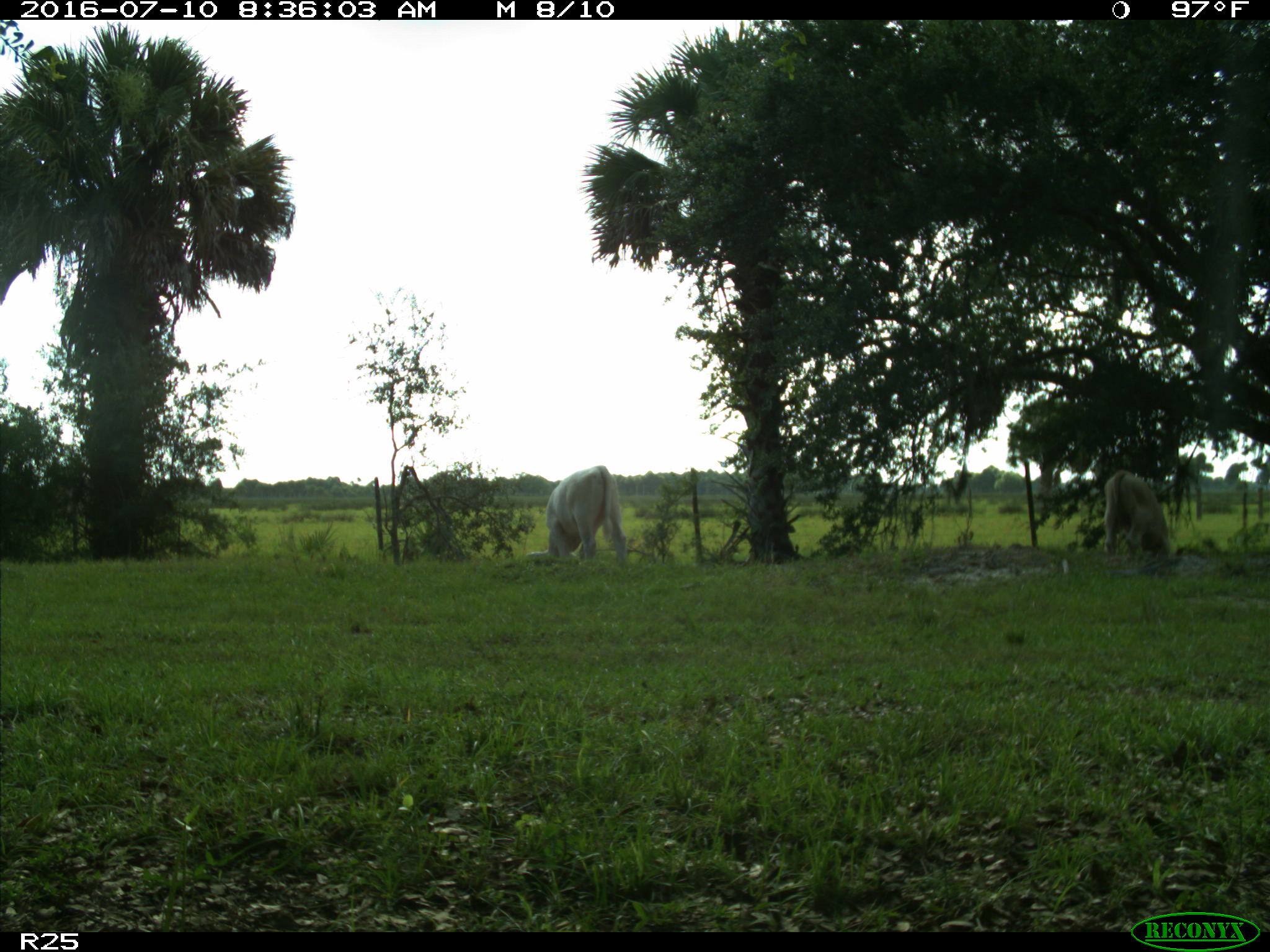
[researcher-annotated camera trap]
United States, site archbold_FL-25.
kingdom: Animalia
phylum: Chordata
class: Mammalia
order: Artiodactyla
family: Bovidae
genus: Bos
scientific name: Bos taurus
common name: domestic cow